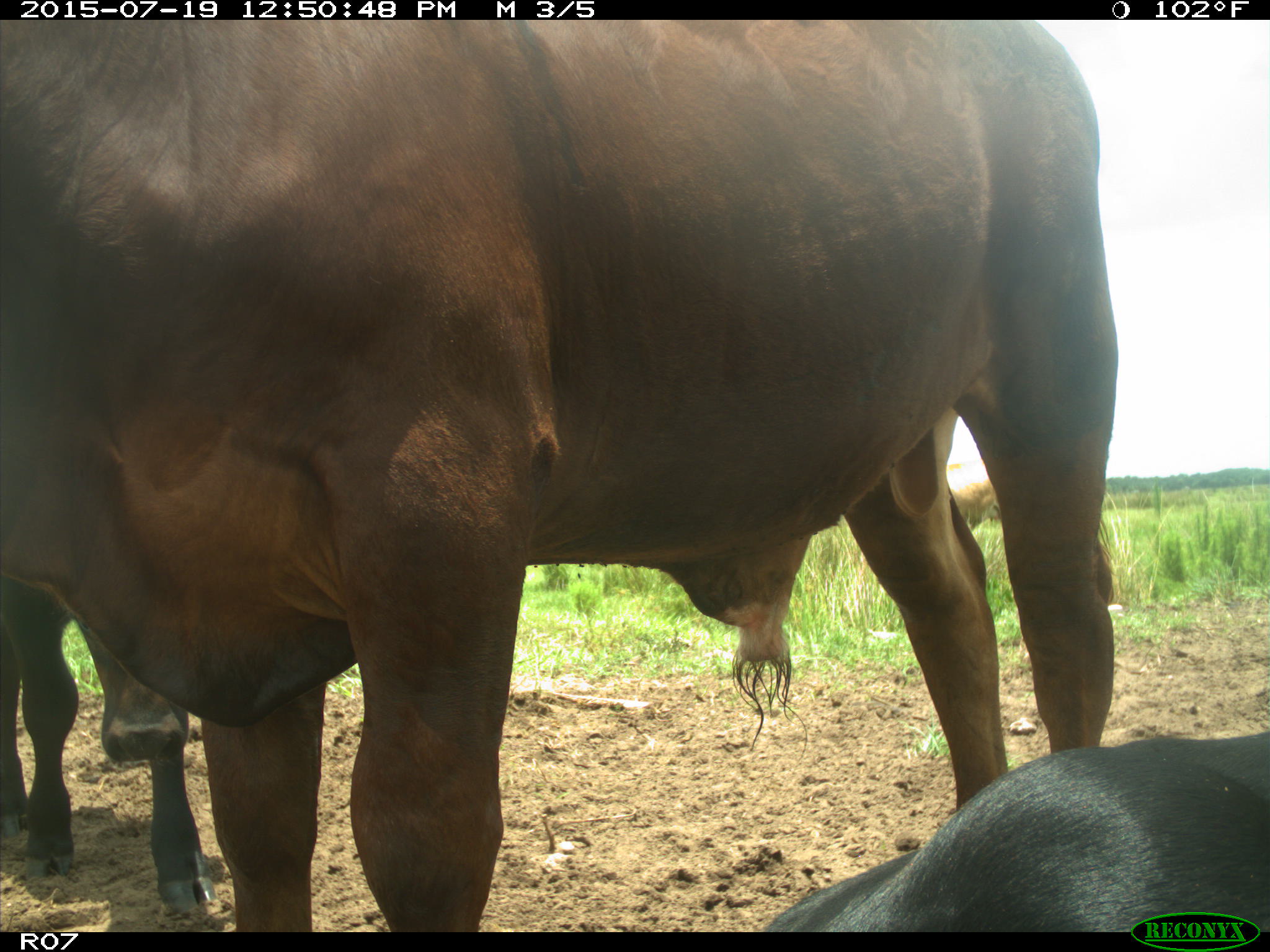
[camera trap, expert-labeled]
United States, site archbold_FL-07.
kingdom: Animalia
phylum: Chordata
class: Mammalia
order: Artiodactyla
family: Bovidae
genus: Bos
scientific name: Bos taurus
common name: domestic cow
Bos taurus (domestic cow).